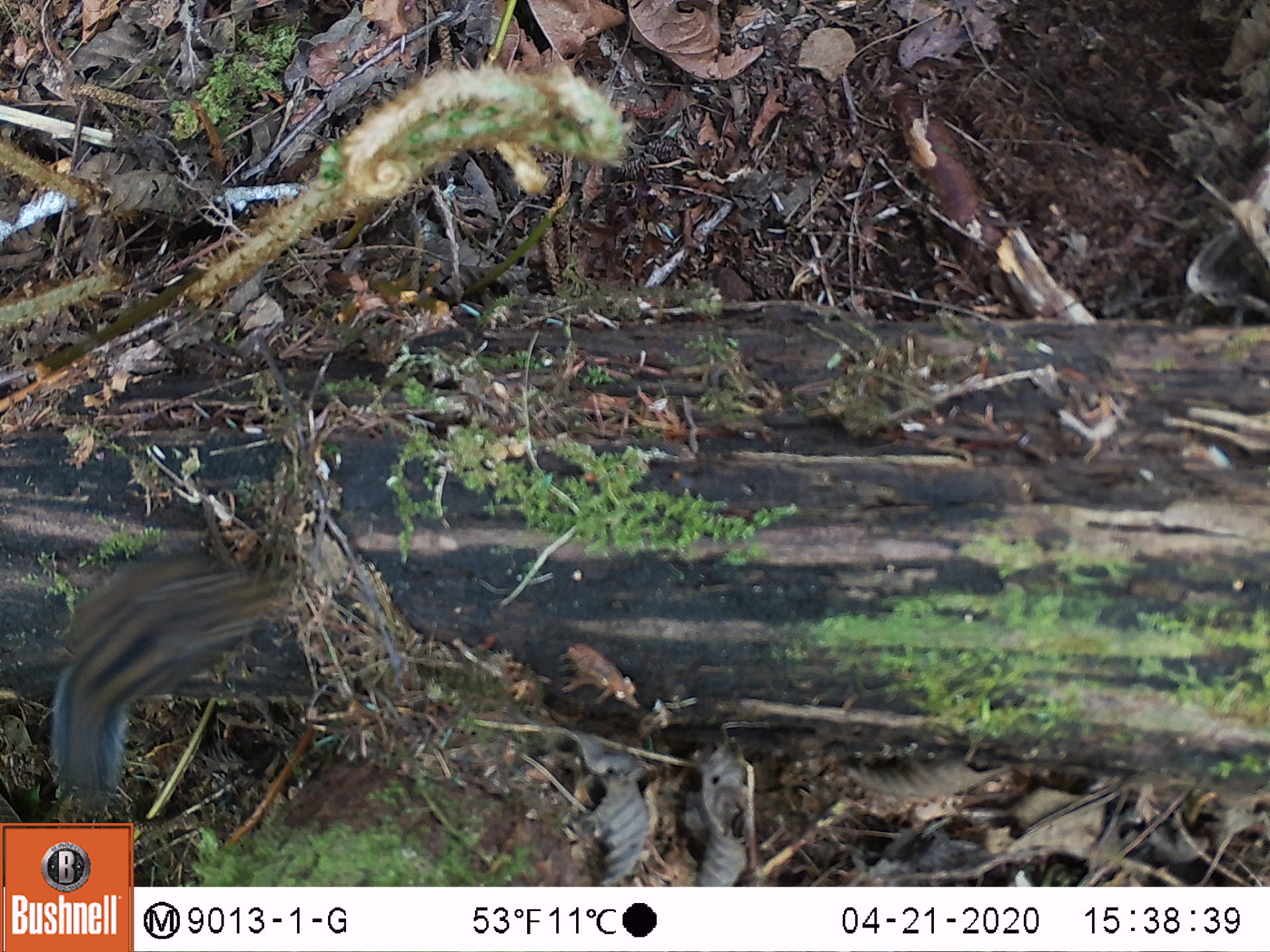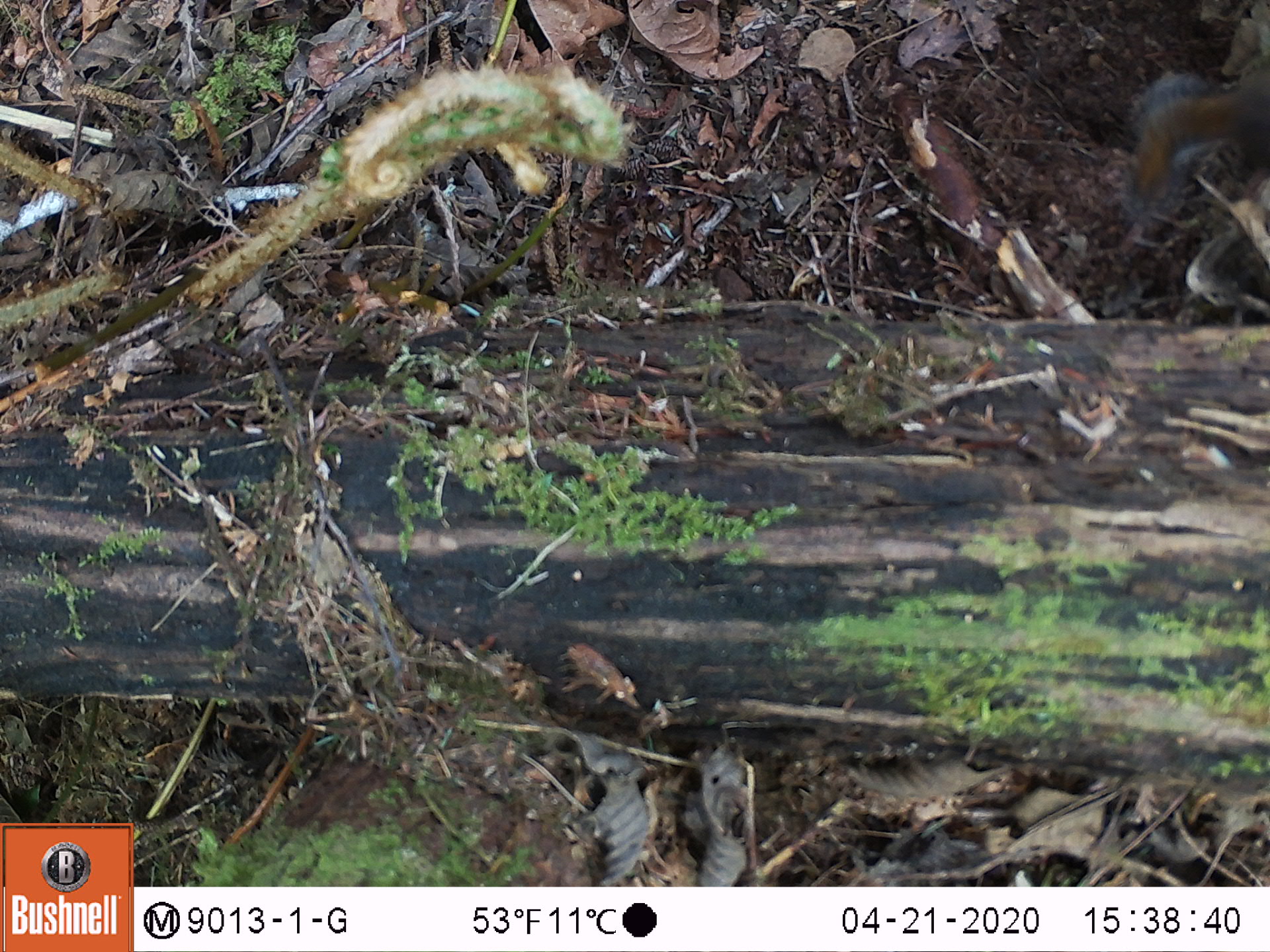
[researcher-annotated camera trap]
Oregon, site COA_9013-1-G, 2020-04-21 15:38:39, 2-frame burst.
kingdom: Animalia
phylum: Chordata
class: Mammalia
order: Rodentia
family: Sciuridae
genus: Neotamias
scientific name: Neotamias townsendii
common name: townsend's chipmunk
Townsend's chipmunk (Neotamias townsendii).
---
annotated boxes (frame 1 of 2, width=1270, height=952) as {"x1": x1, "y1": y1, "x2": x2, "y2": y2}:
townsend's chipmunk: {"x1": 45, "y1": 535, "x2": 303, "y2": 801}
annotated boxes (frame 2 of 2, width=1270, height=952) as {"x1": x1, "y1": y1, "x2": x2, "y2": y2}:
townsend's chipmunk: {"x1": 1099, "y1": 38, "x2": 1266, "y2": 232}